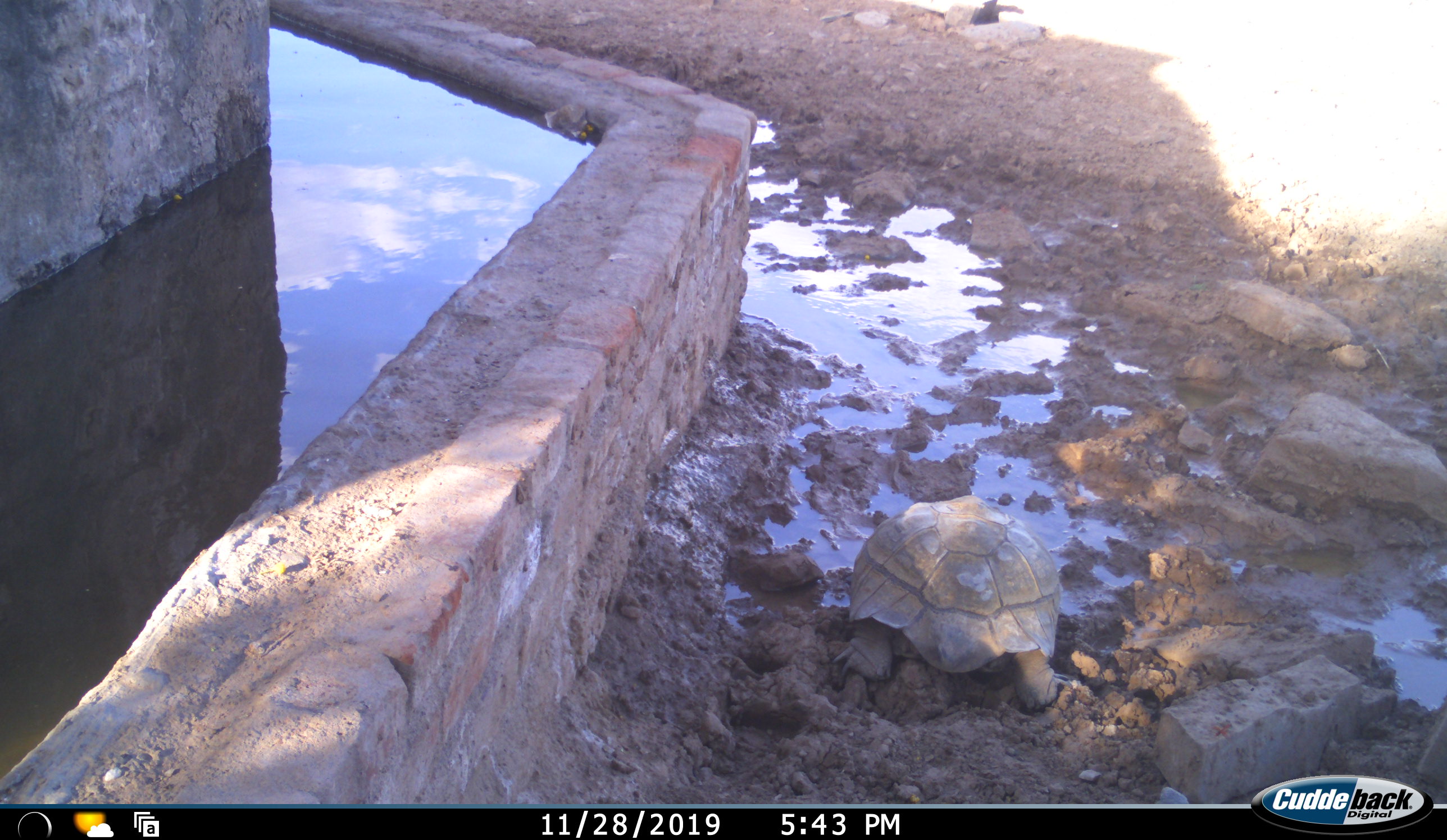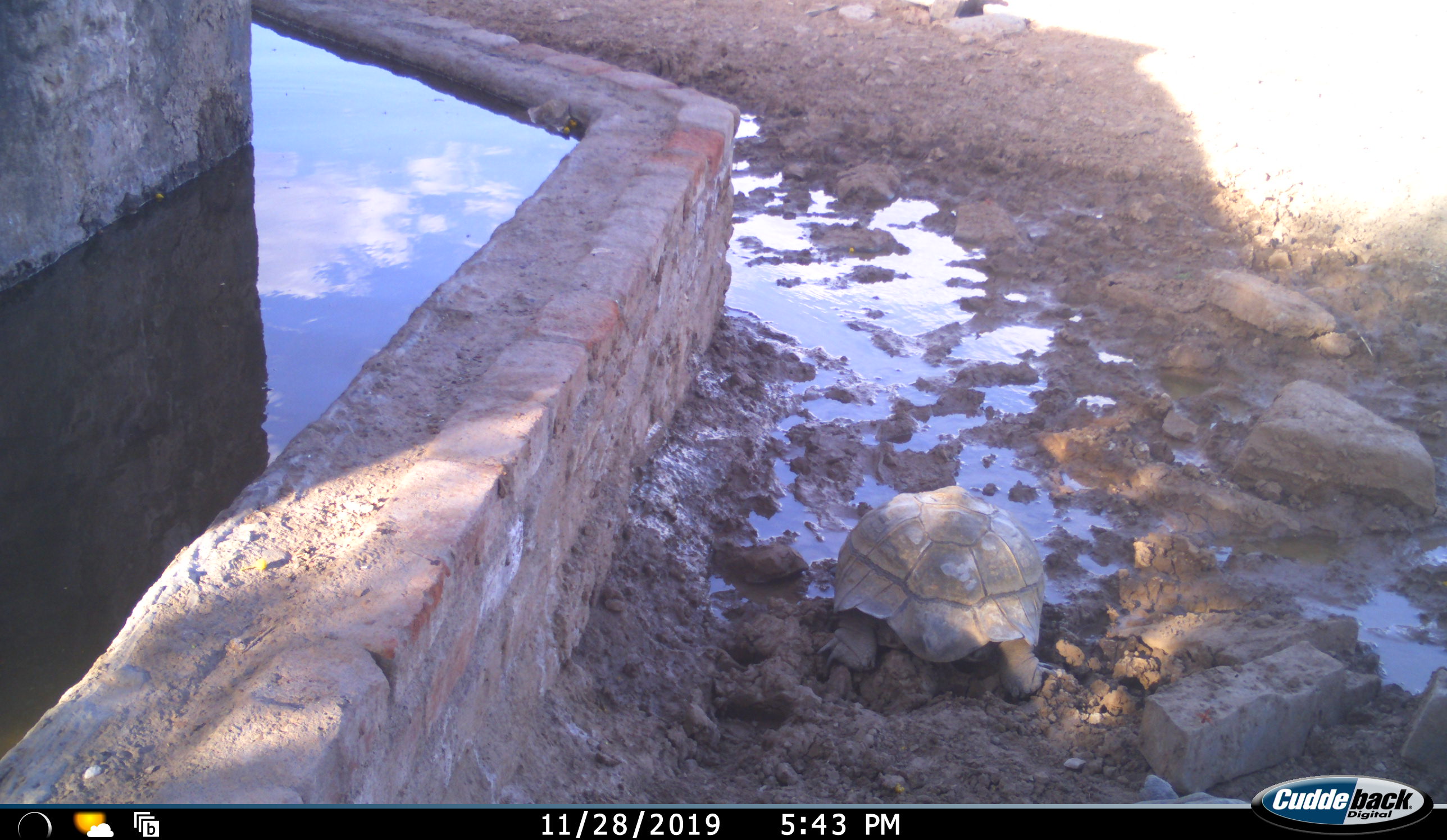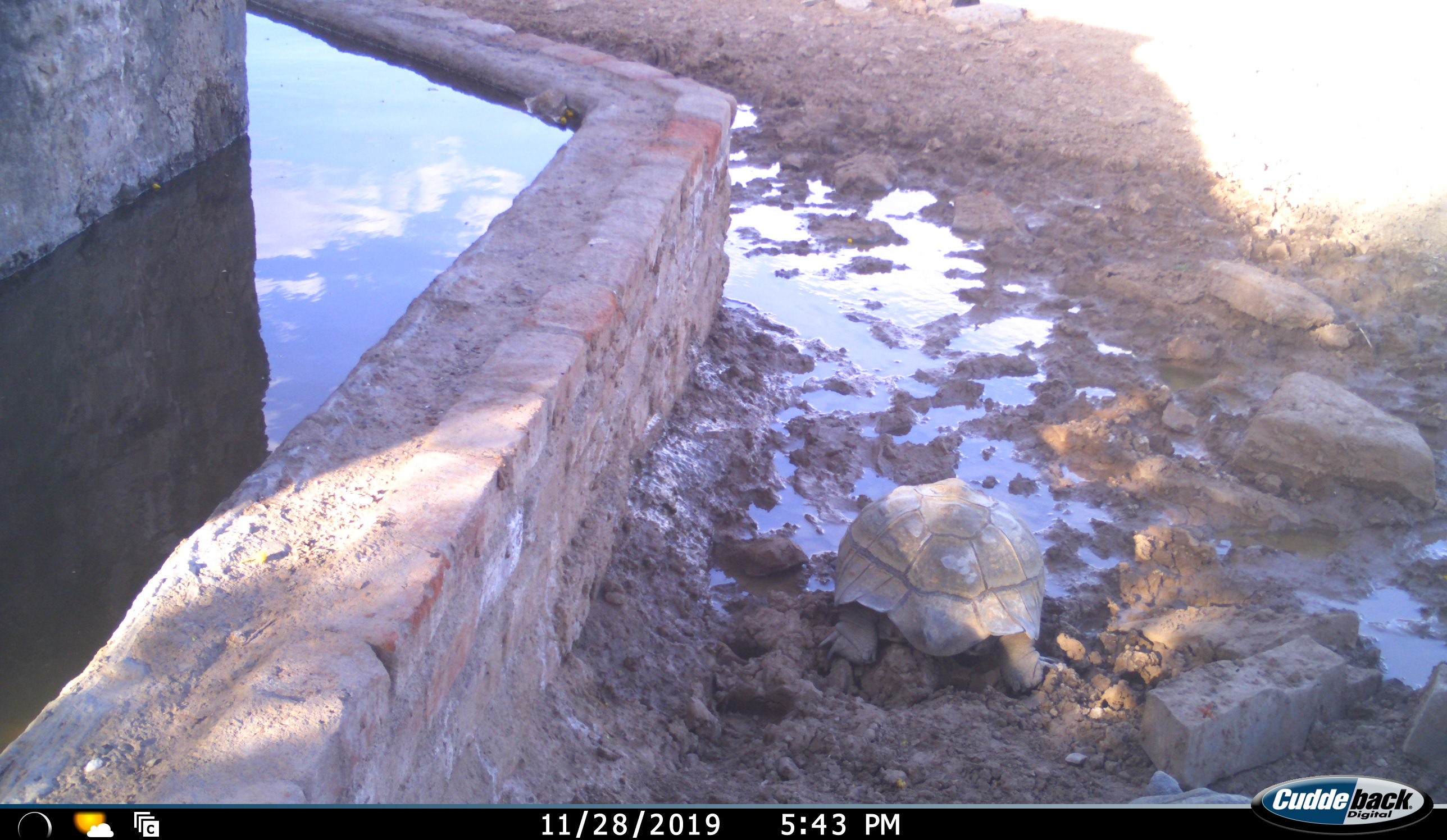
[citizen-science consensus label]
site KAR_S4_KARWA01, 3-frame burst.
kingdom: Animalia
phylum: Chordata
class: Reptilia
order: Testudines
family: Testudinidae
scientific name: Testudinidae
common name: tortoise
Tortoise (Testudinidae), count 1. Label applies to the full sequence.